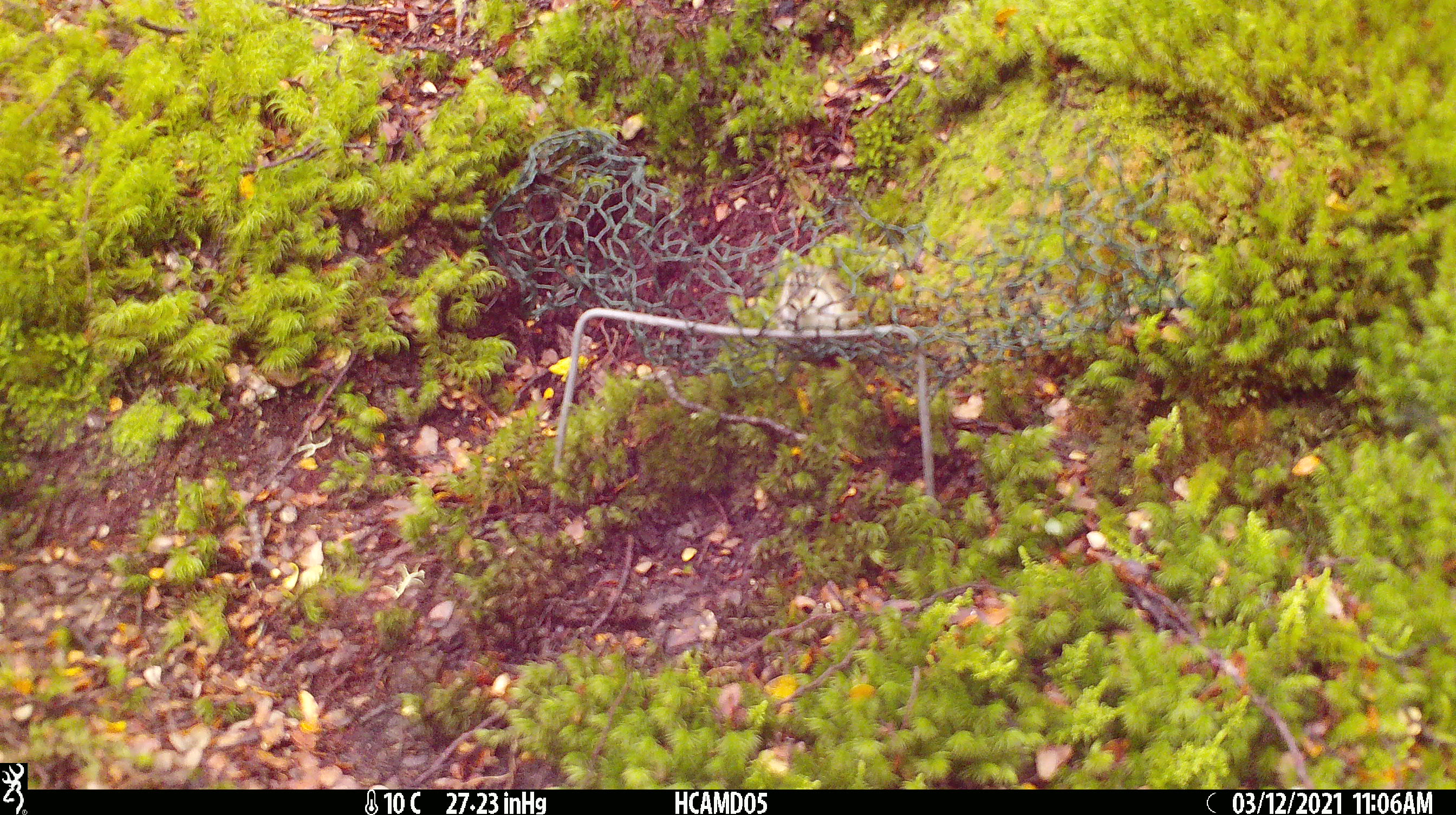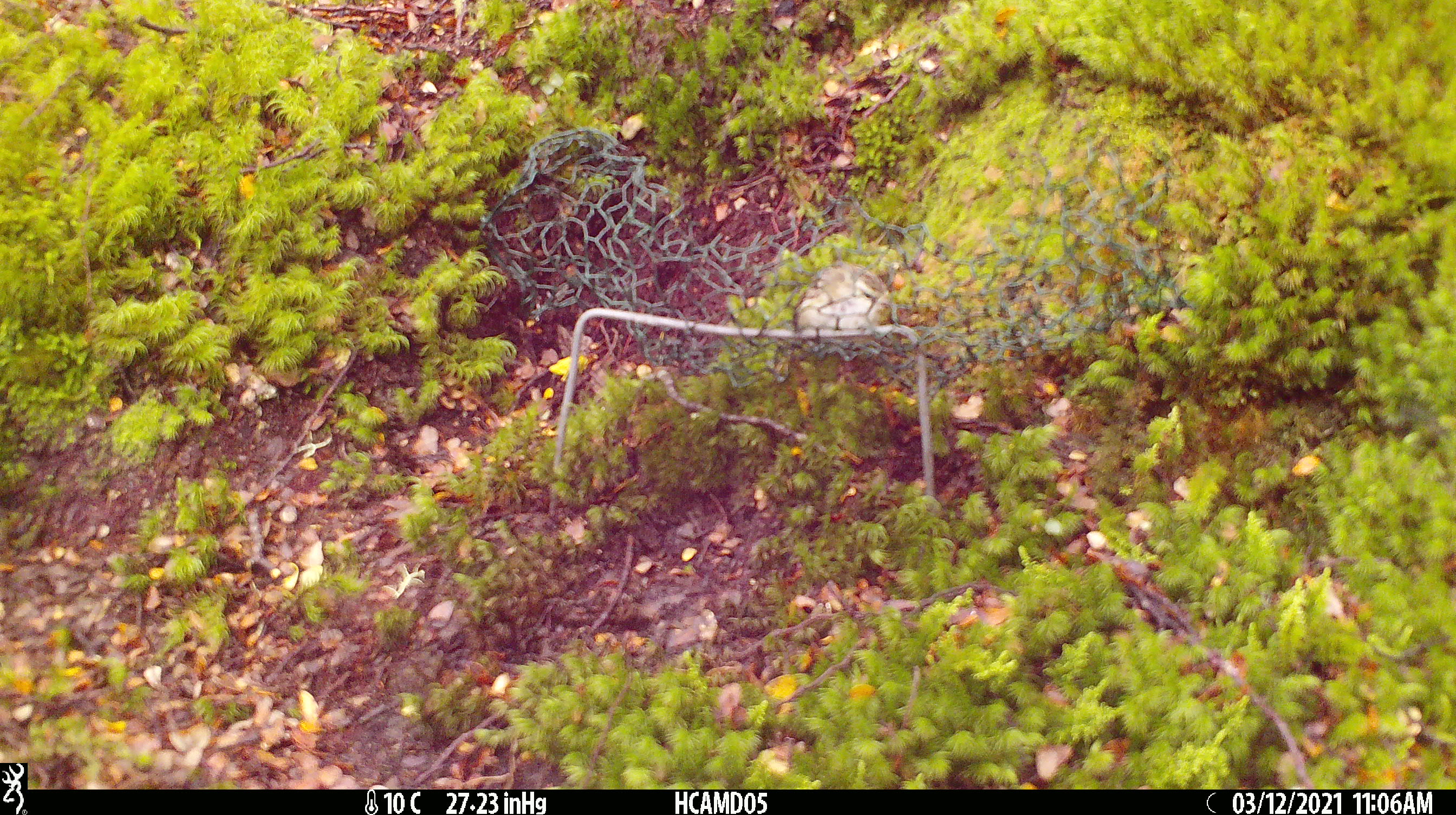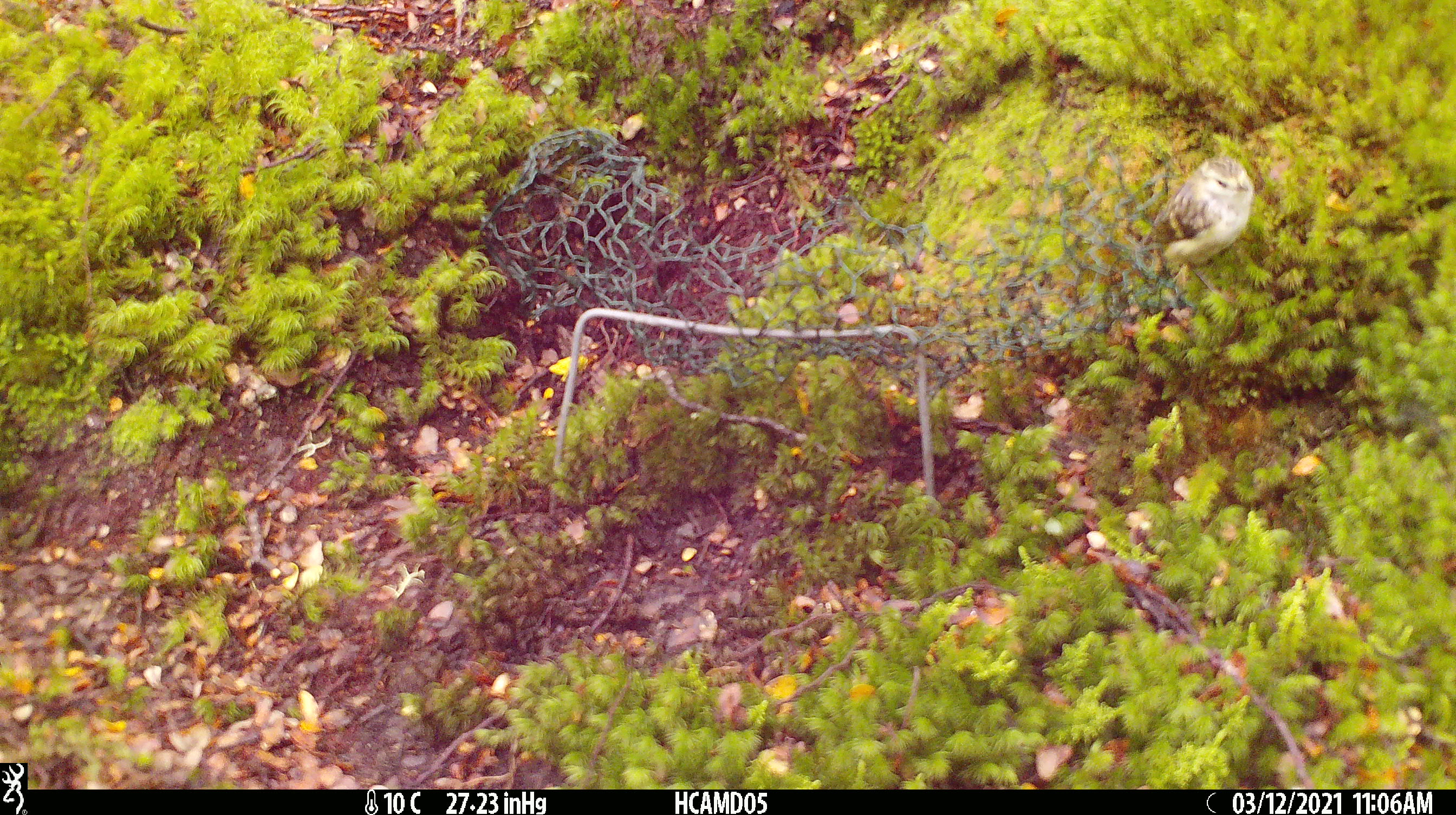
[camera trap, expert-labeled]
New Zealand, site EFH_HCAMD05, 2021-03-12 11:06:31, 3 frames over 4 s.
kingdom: Animalia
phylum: Chordata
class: Aves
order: Passeriformes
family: Acanthisittidae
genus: Acanthisitta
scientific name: Acanthisitta chloris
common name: rifleman